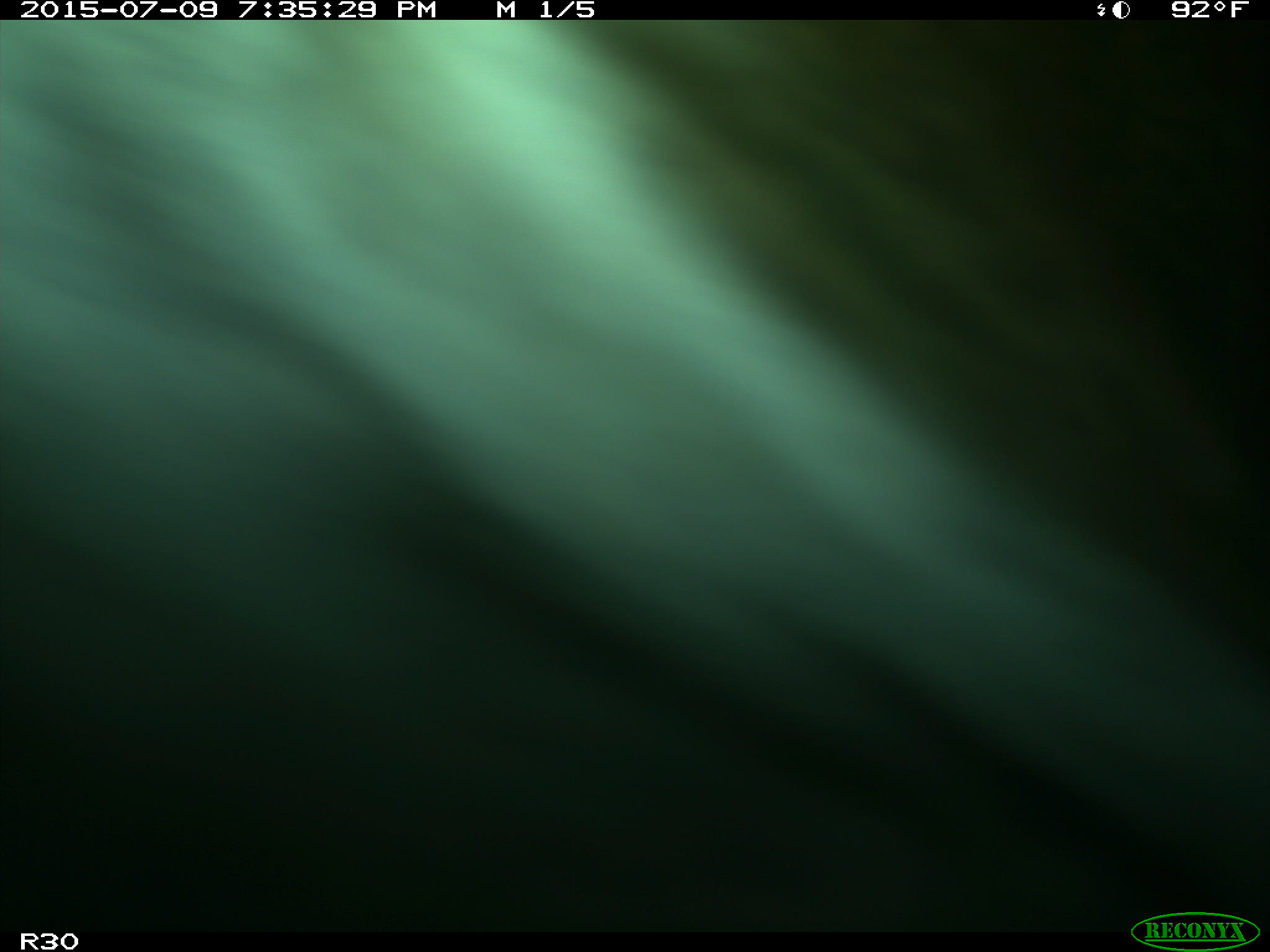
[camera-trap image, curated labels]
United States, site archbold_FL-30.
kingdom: Animalia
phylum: Chordata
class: Mammalia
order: Artiodactyla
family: Bovidae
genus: Bos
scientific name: Bos taurus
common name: domestic cow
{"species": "Bos taurus (domestic cow)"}